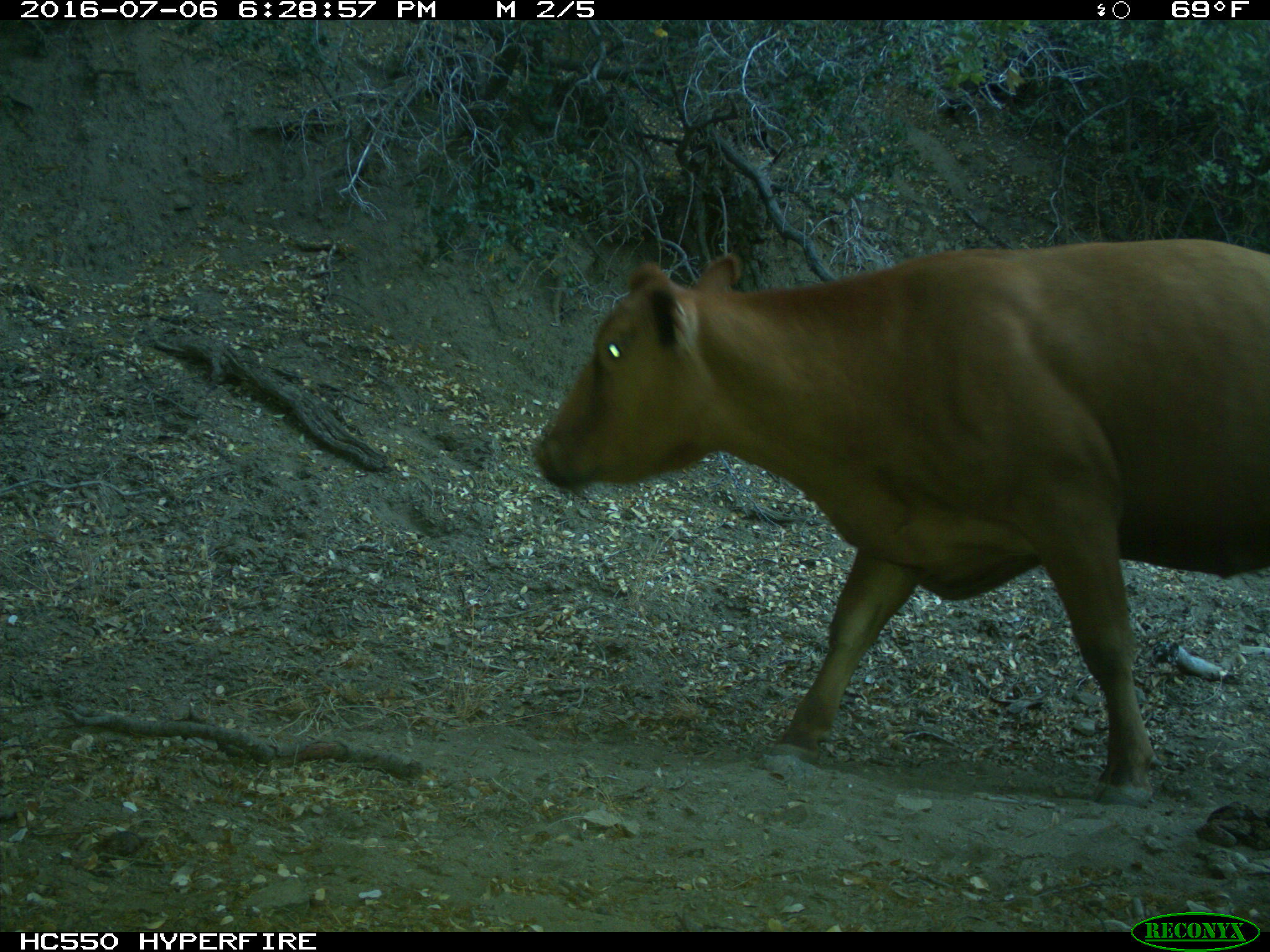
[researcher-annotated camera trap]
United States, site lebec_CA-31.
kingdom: Animalia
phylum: Chordata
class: Mammalia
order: Artiodactyla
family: Bovidae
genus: Bos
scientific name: Bos taurus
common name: domestic cow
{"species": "Bos taurus (domestic cow)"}